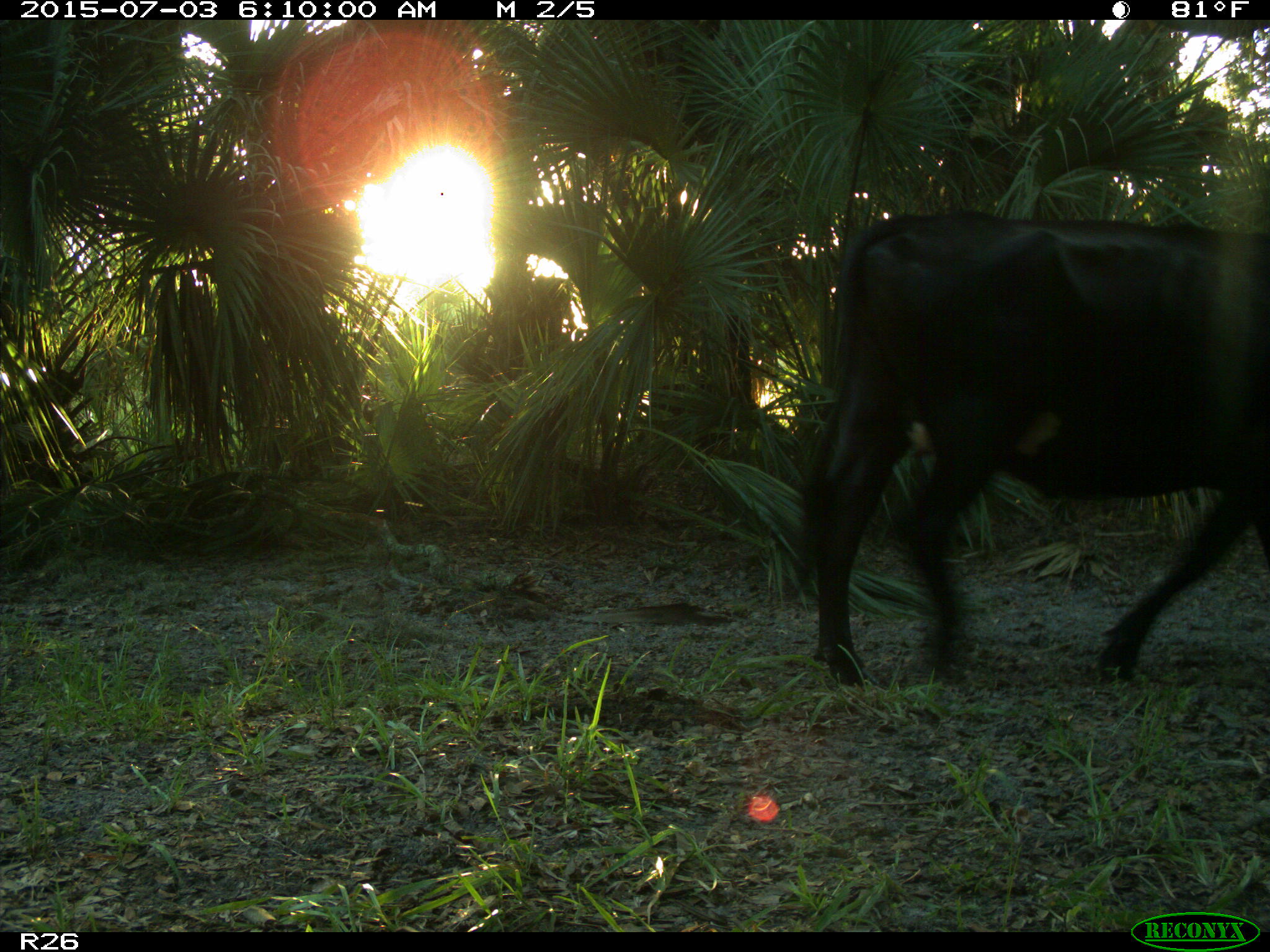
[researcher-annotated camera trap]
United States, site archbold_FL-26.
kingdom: Animalia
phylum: Chordata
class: Mammalia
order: Artiodactyla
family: Bovidae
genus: Bos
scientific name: Bos taurus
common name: domestic cow